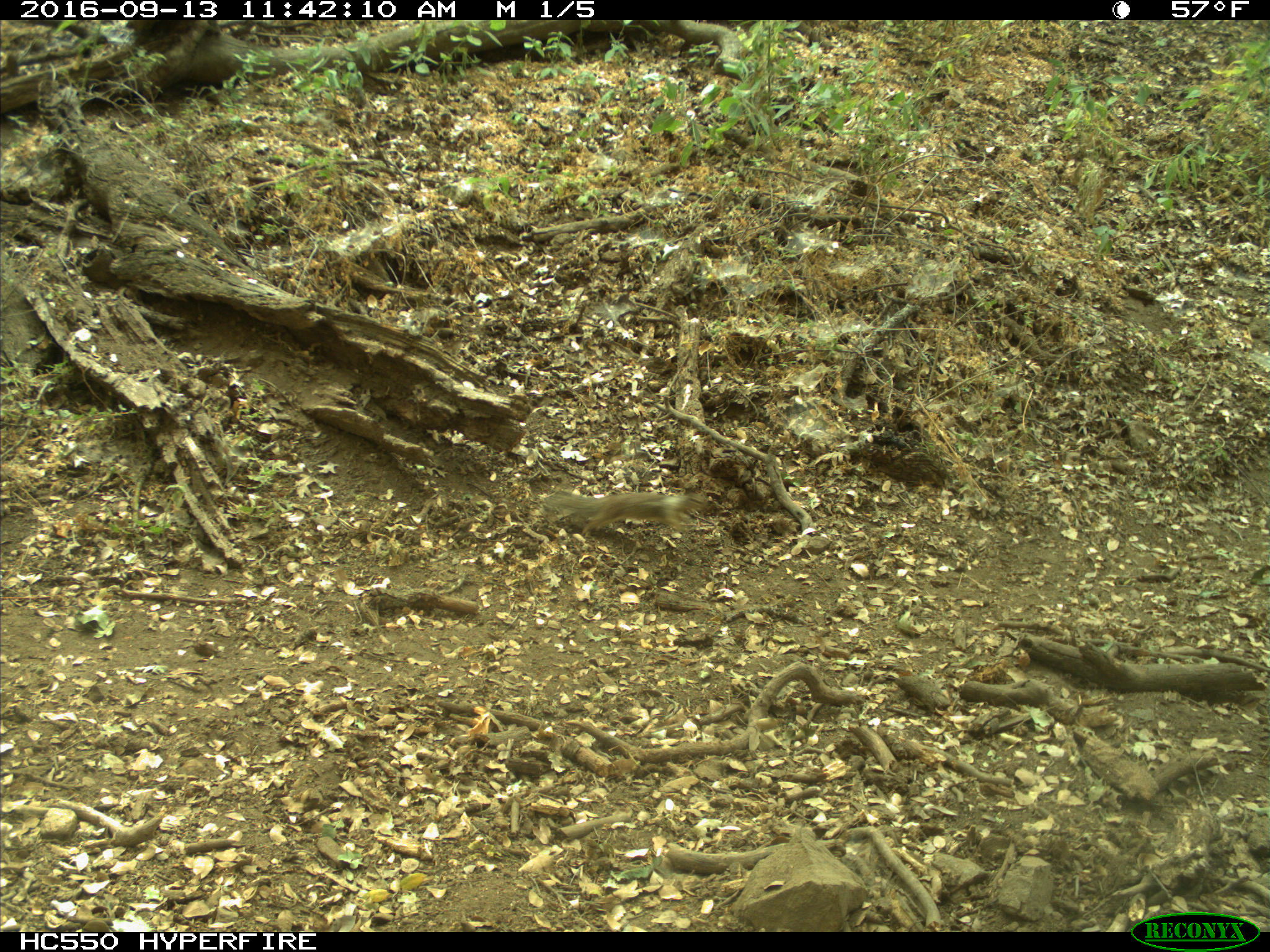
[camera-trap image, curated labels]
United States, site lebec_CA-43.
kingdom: Animalia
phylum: Chordata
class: Mammalia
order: Rodentia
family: Sciuridae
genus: Otospermophilus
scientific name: Otospermophilus beecheyi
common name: california ground squirrel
Otospermophilus beecheyi (california ground squirrel).